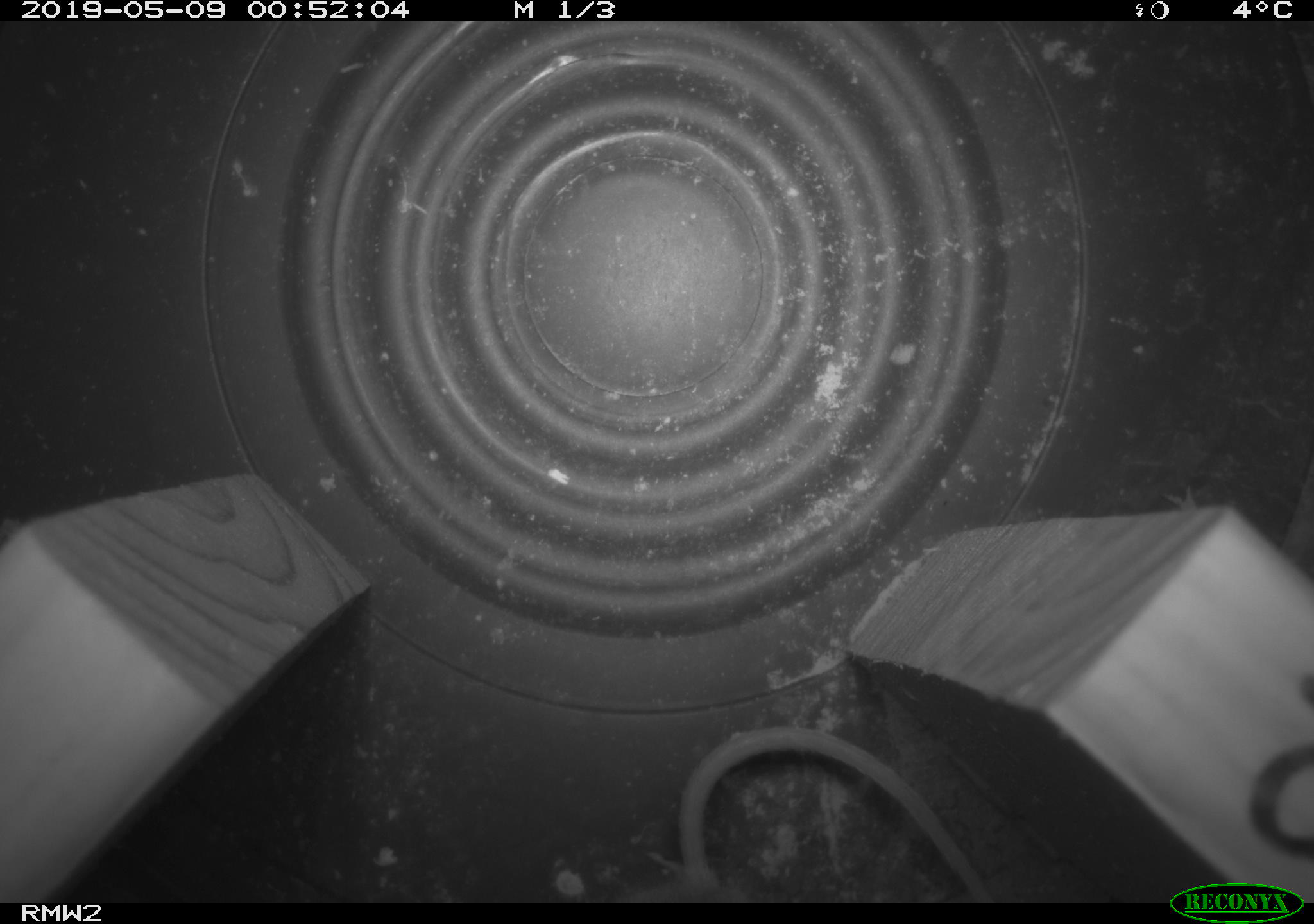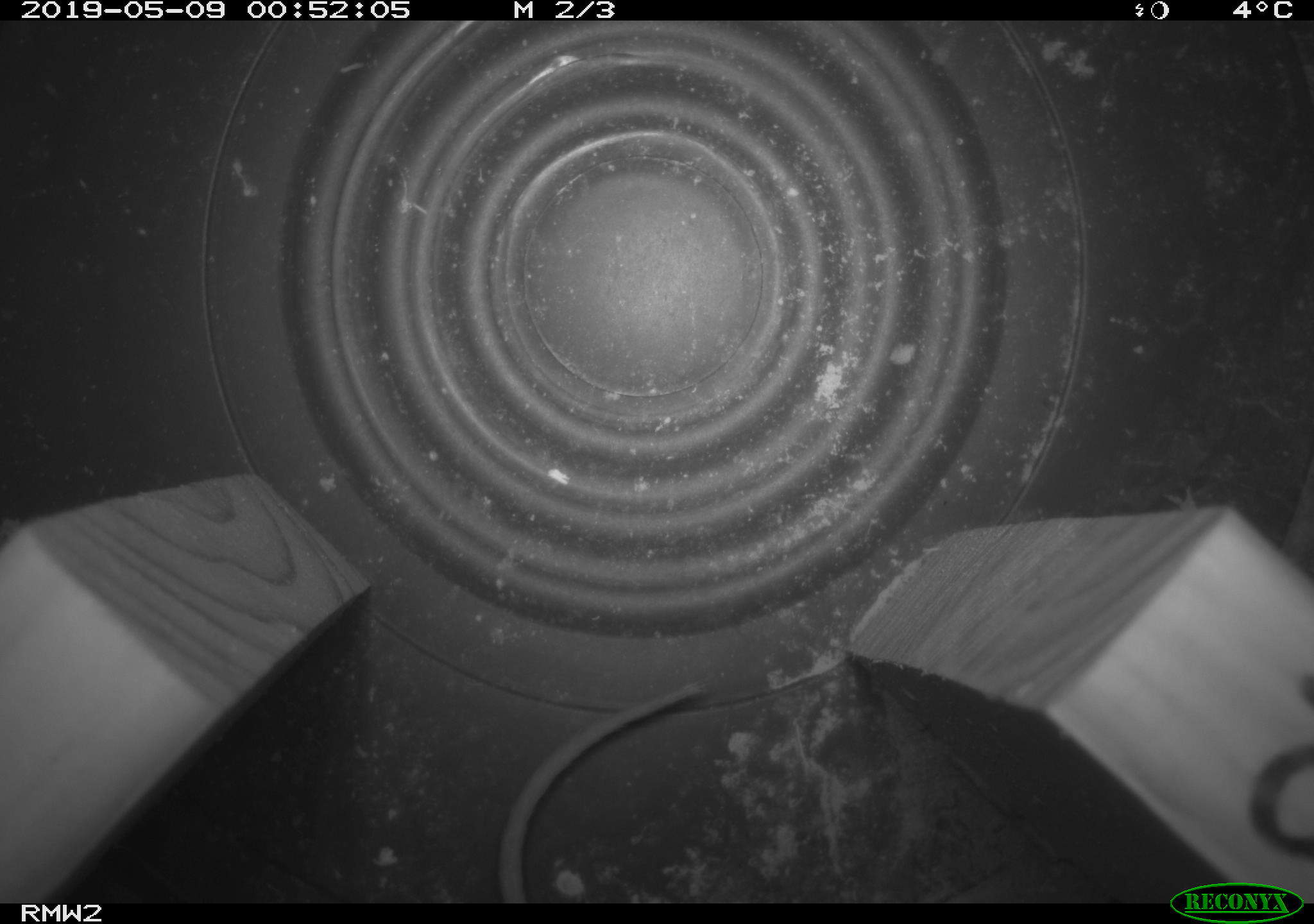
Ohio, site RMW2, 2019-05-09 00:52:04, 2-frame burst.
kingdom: Animalia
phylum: Chordata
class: Mammalia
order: Rodentia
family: Cricetidae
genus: Peromyscus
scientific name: Peromyscus leucopus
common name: white-footed mouse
White-footed mouse (Peromyscus leucopus).